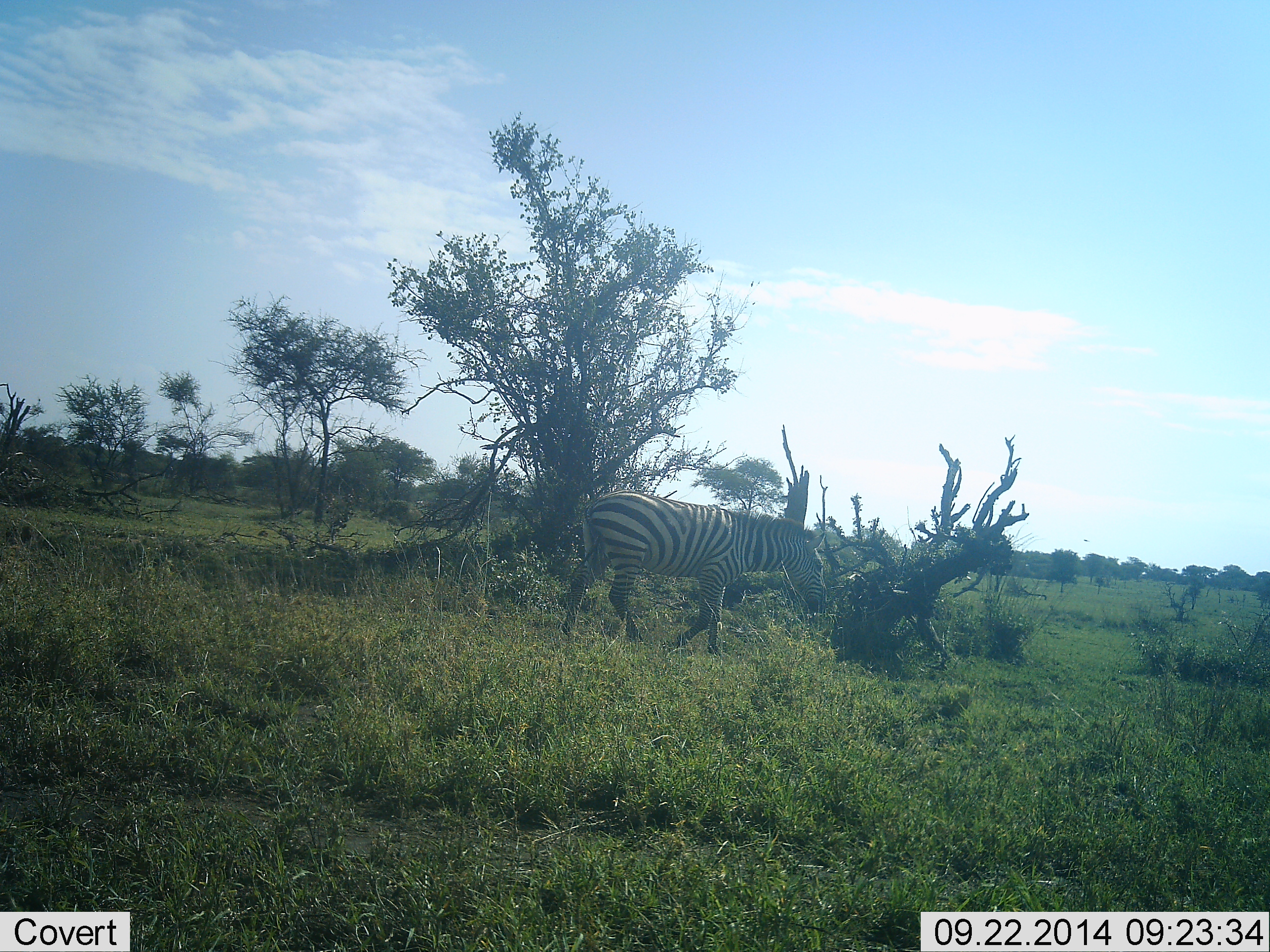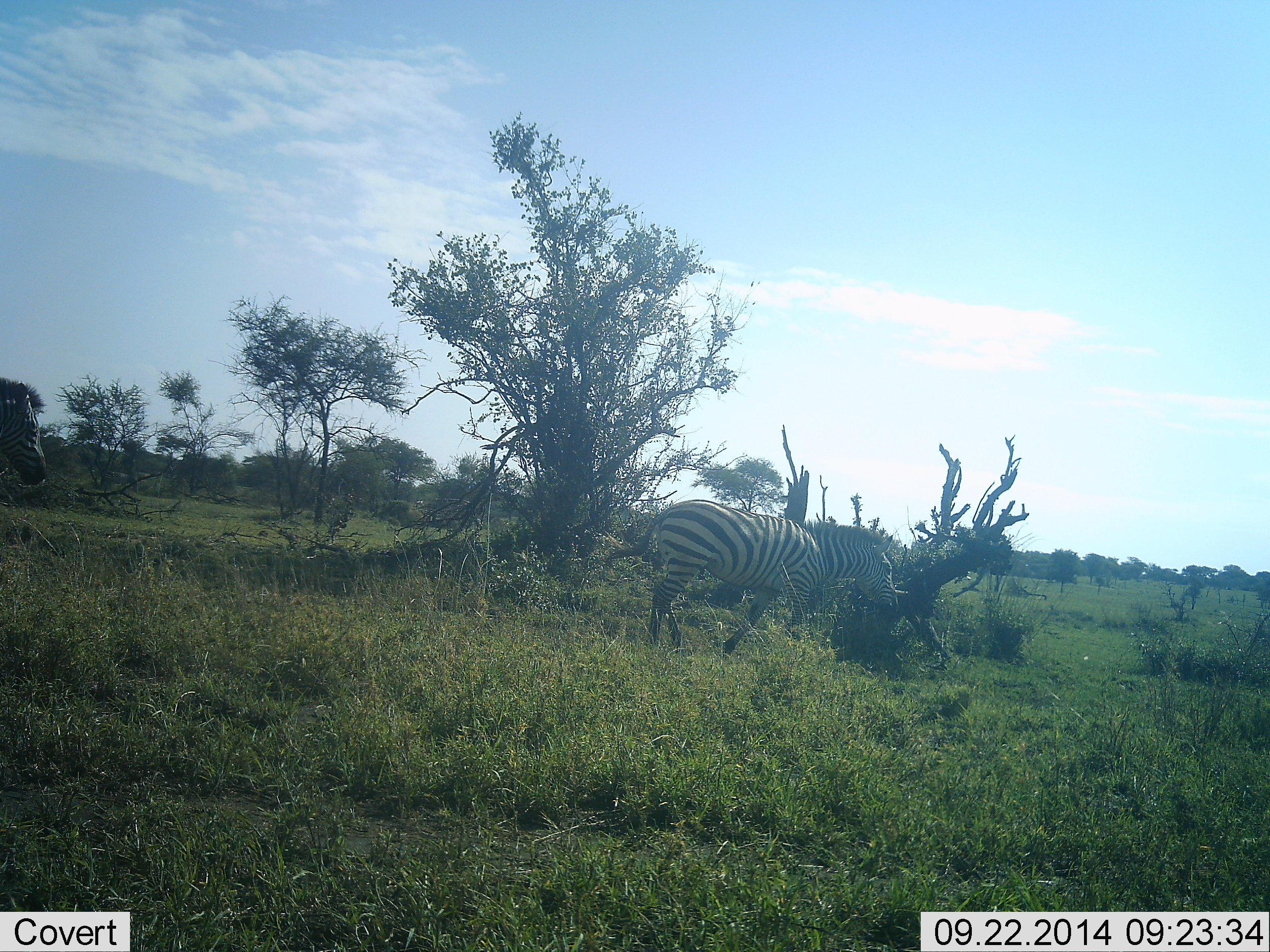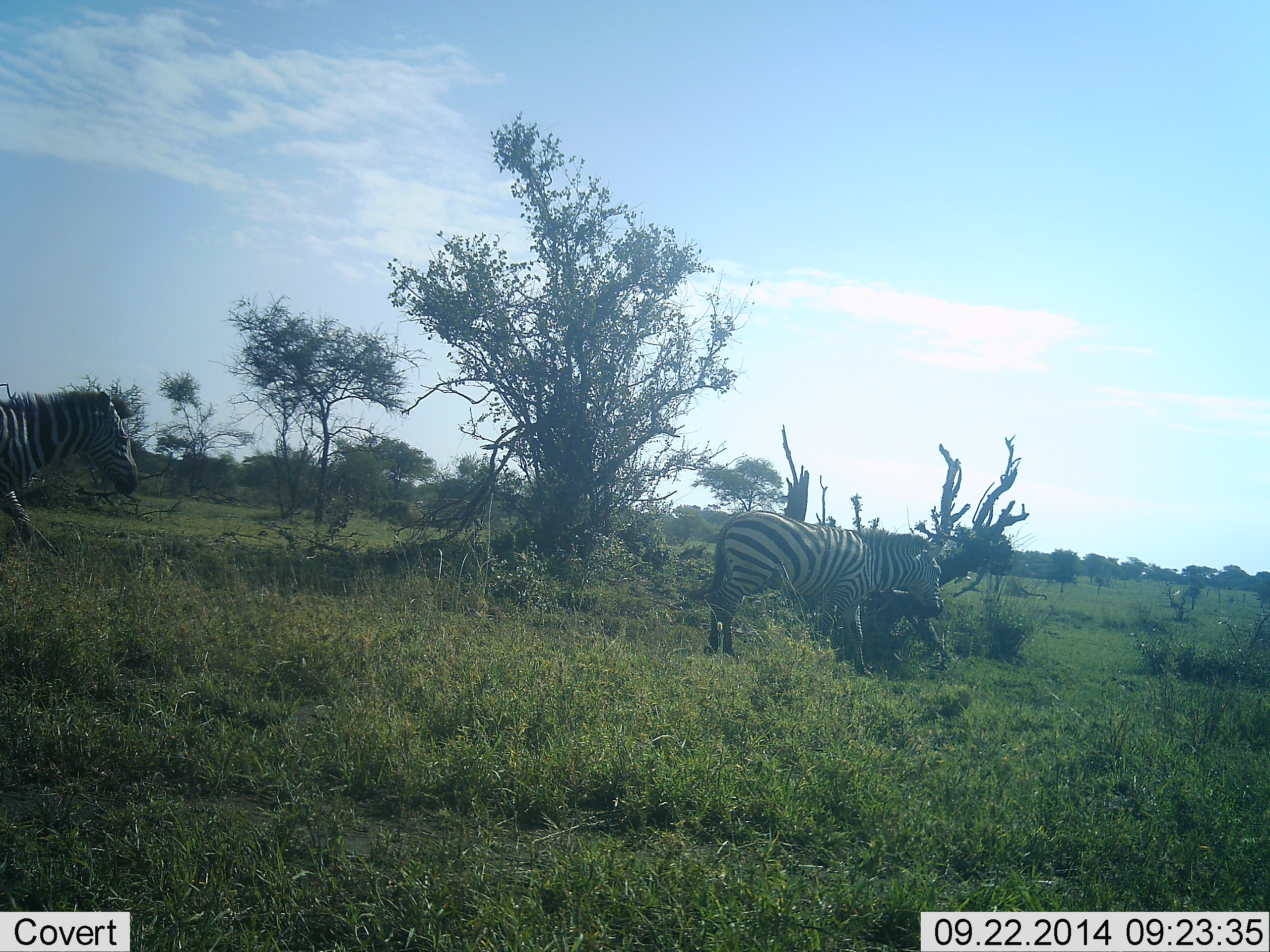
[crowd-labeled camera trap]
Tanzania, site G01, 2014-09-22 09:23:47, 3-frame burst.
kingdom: Animalia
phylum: Chordata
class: Mammalia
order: Perissodactyla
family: Equidae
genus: Equus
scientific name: Equus quagga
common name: plains zebra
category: zebra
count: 2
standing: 11%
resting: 0%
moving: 89%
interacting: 0%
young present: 0%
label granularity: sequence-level